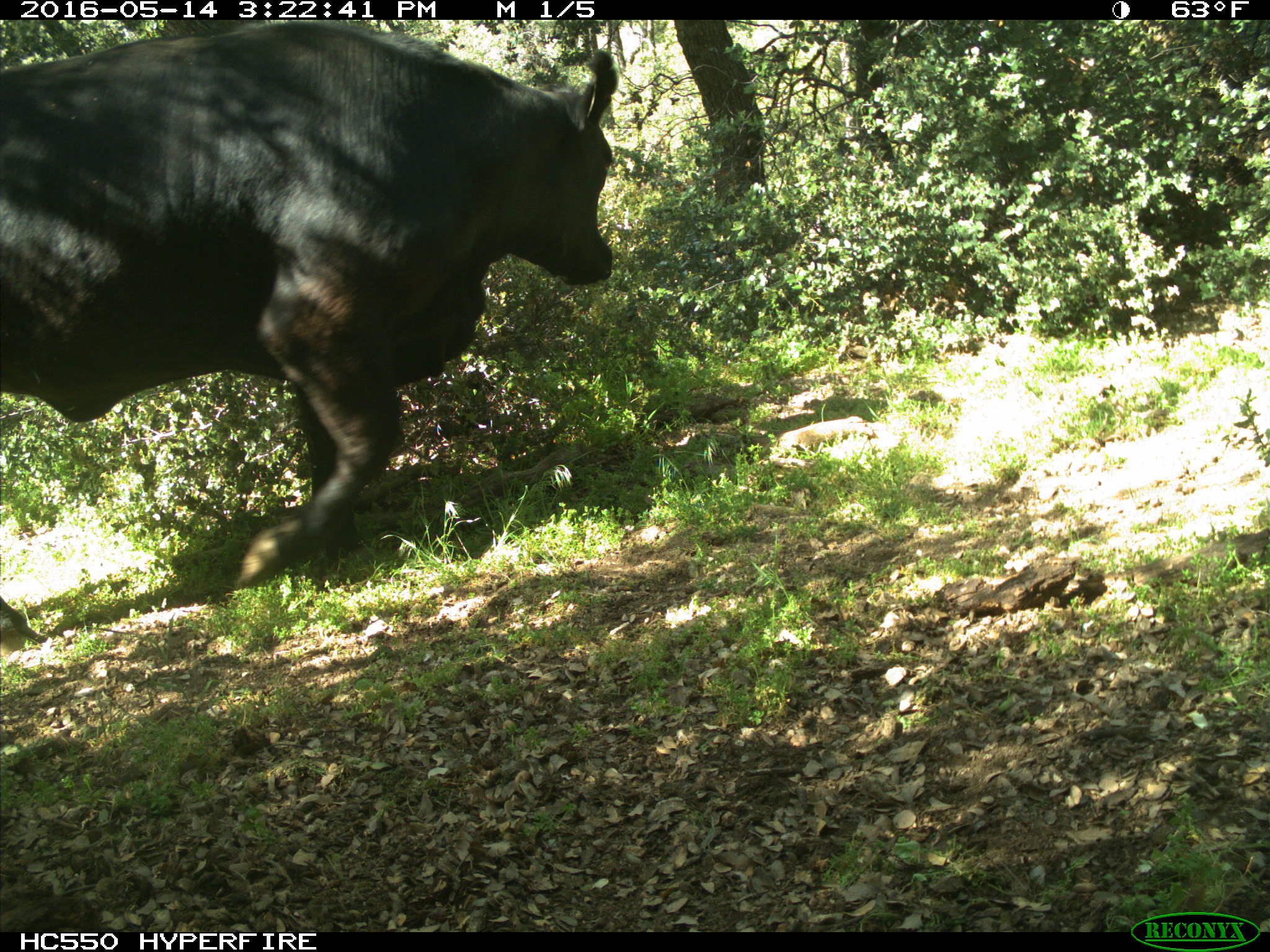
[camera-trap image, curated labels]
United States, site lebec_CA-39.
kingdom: Animalia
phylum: Chordata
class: Mammalia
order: Artiodactyla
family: Bovidae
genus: Bos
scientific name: Bos taurus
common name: domestic cow